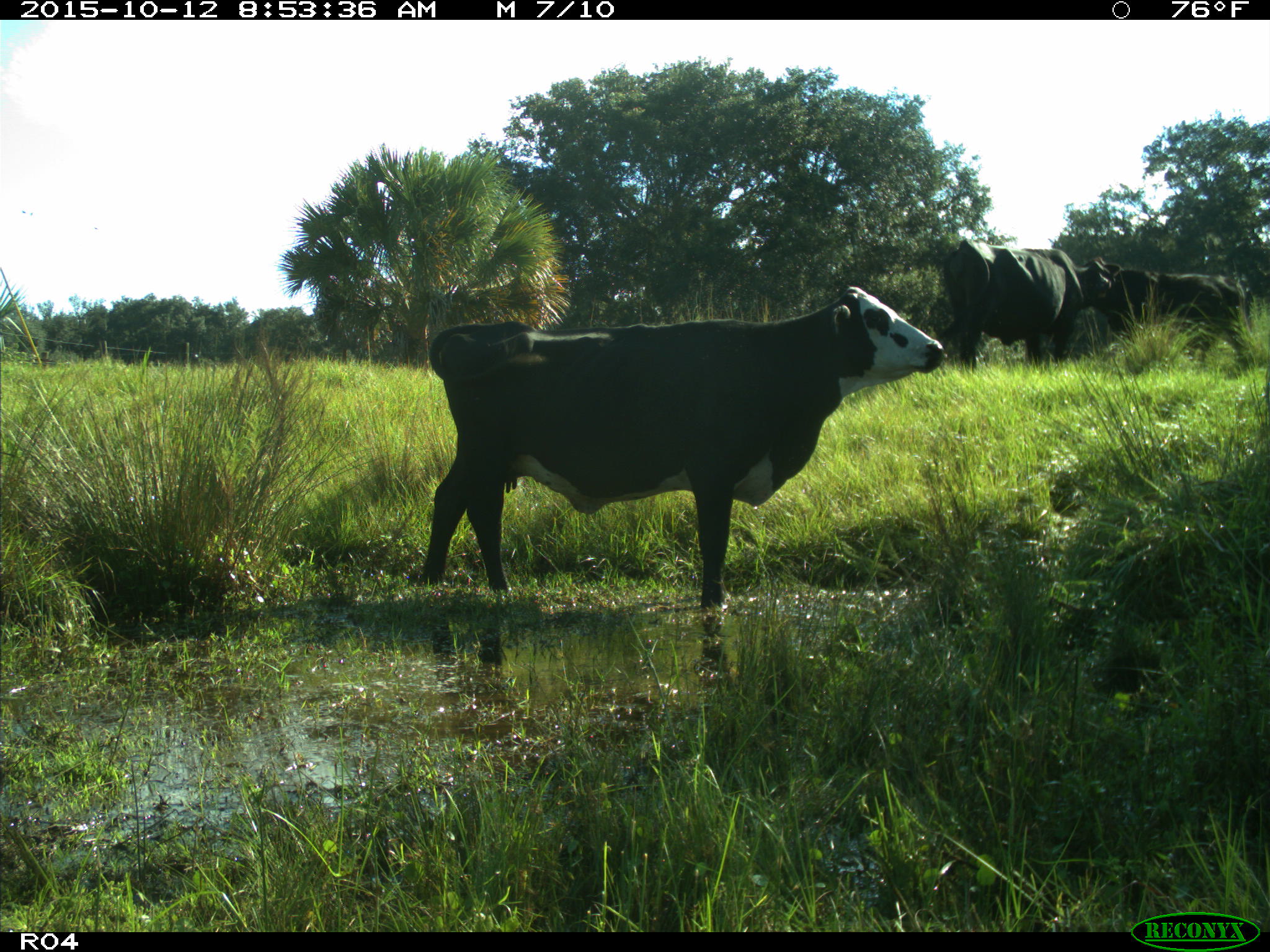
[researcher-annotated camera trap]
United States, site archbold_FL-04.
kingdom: Animalia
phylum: Chordata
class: Mammalia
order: Artiodactyla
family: Bovidae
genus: Bos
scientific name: Bos taurus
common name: domestic cow